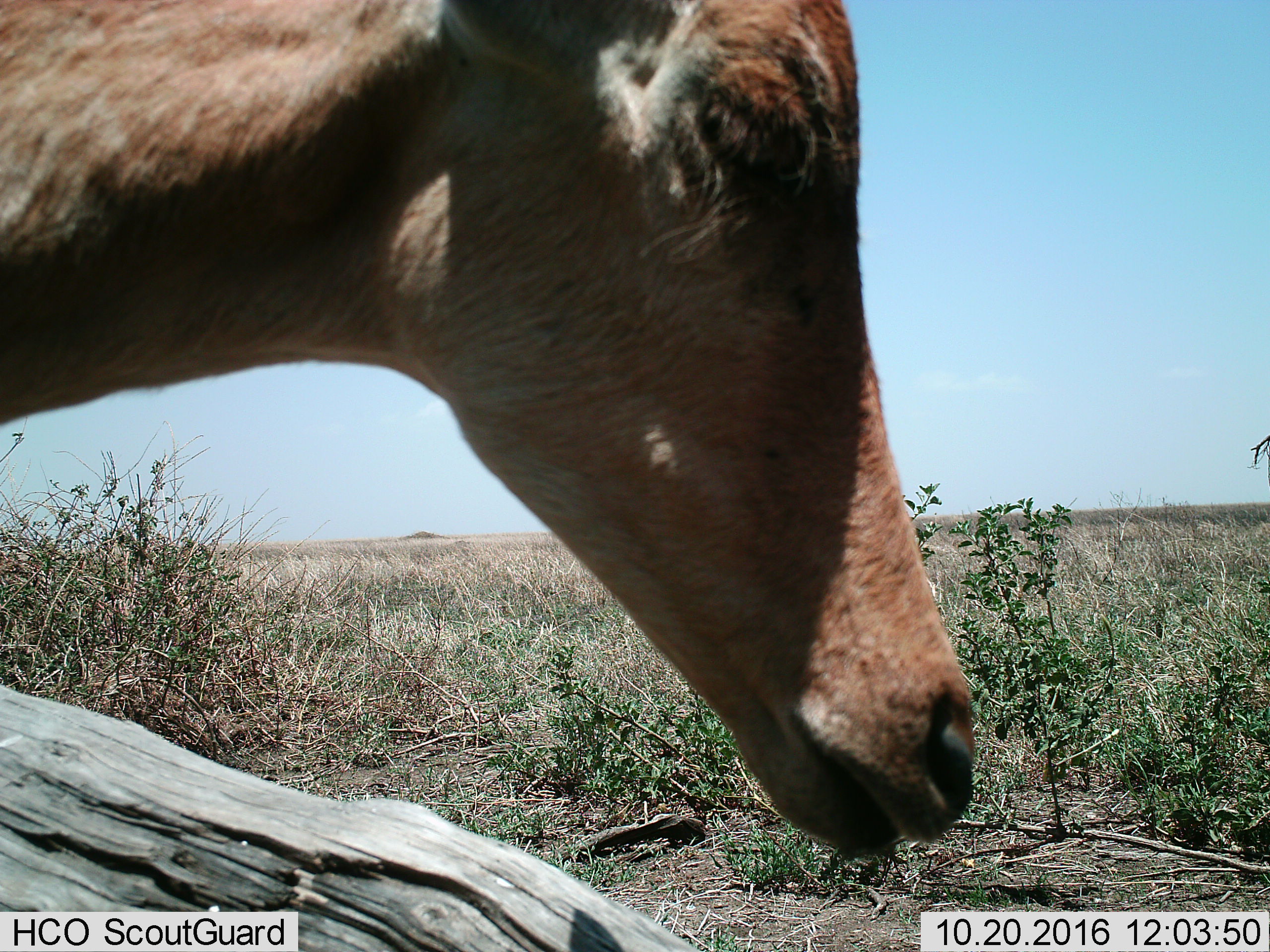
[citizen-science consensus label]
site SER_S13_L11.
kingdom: Animalia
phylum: Chordata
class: Mammalia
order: Artiodactyla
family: Bovidae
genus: Alcelaphus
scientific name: Alcelaphus buselaphus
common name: hartebeest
Hartebeest (Alcelaphus buselaphus), count 1. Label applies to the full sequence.